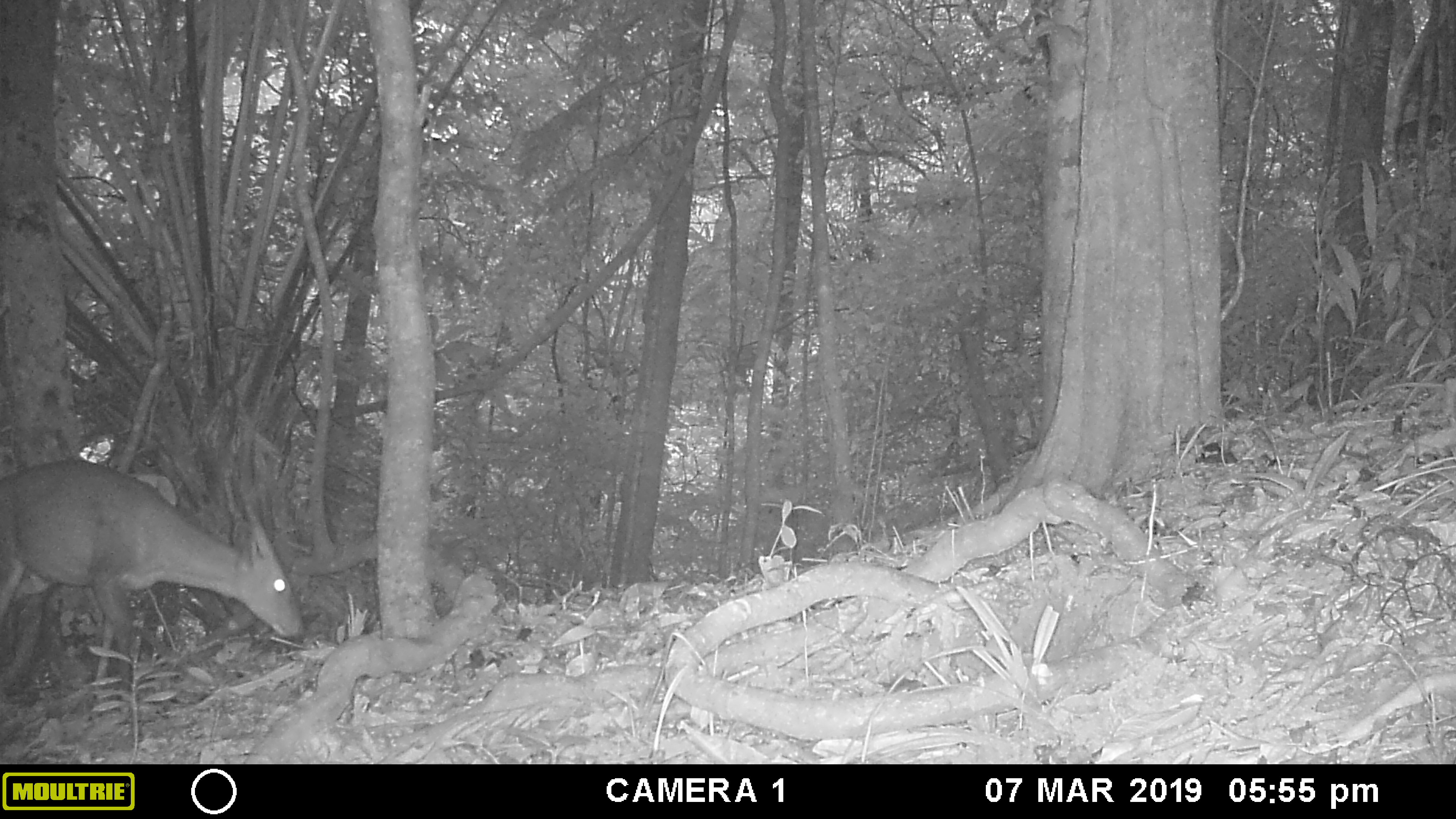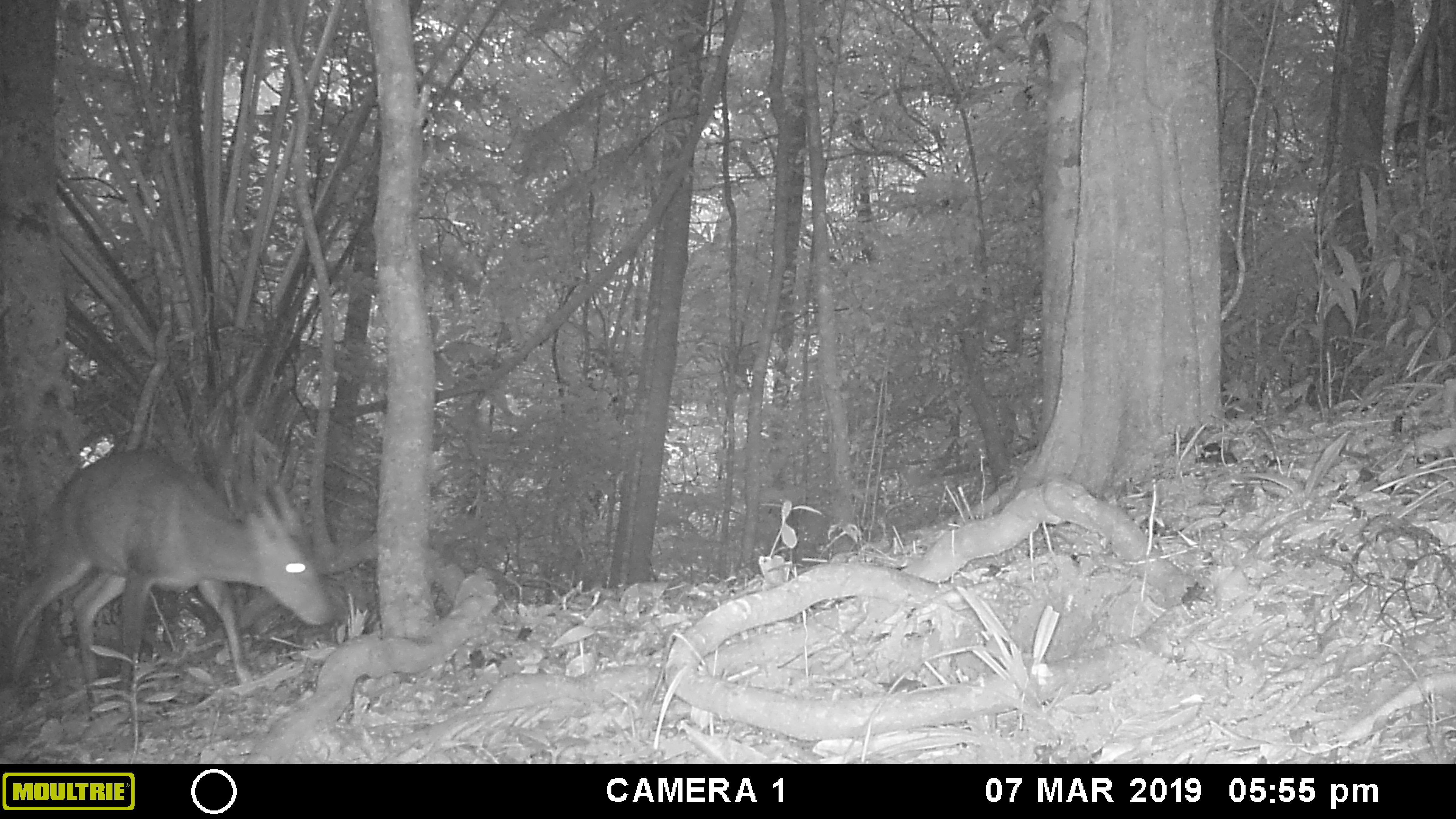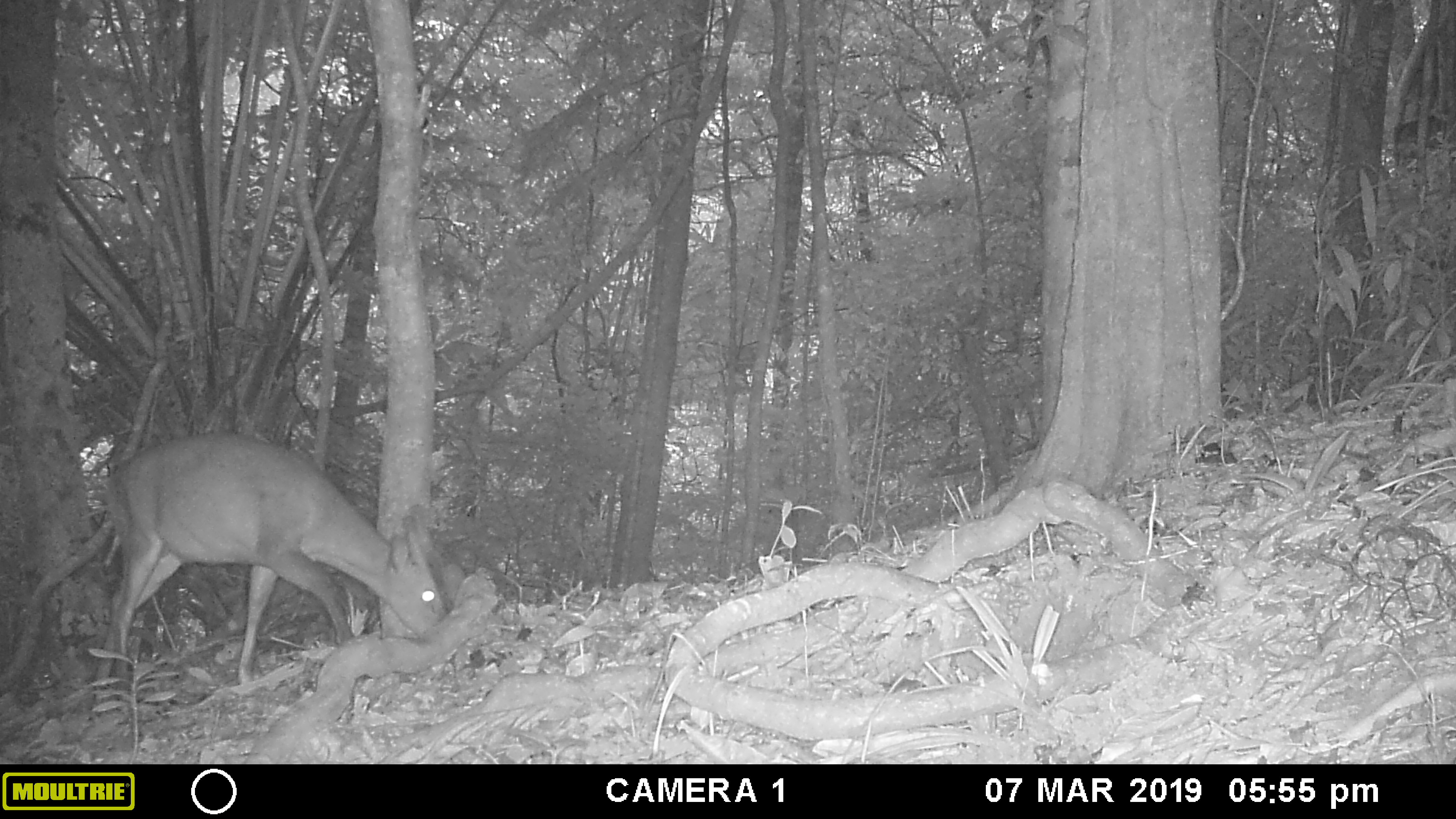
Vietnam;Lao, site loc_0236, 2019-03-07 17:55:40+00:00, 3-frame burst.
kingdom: Animalia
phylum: Chordata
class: Mammalia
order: Artiodactyla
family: Cervidae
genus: Muntiacus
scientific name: Muntiacus vuquangensis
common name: large-antlered muntjac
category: large antlered muntjac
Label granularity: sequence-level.